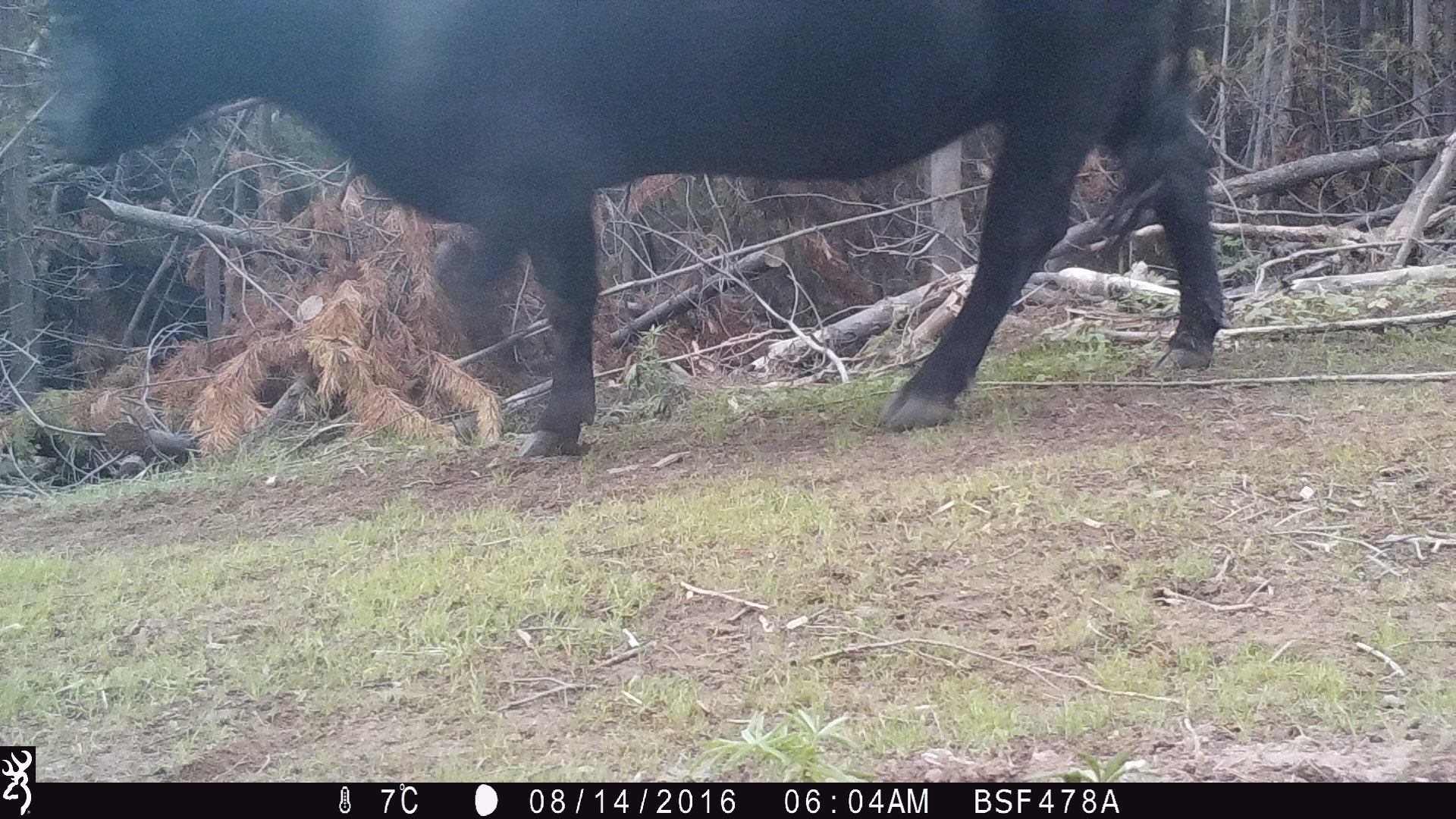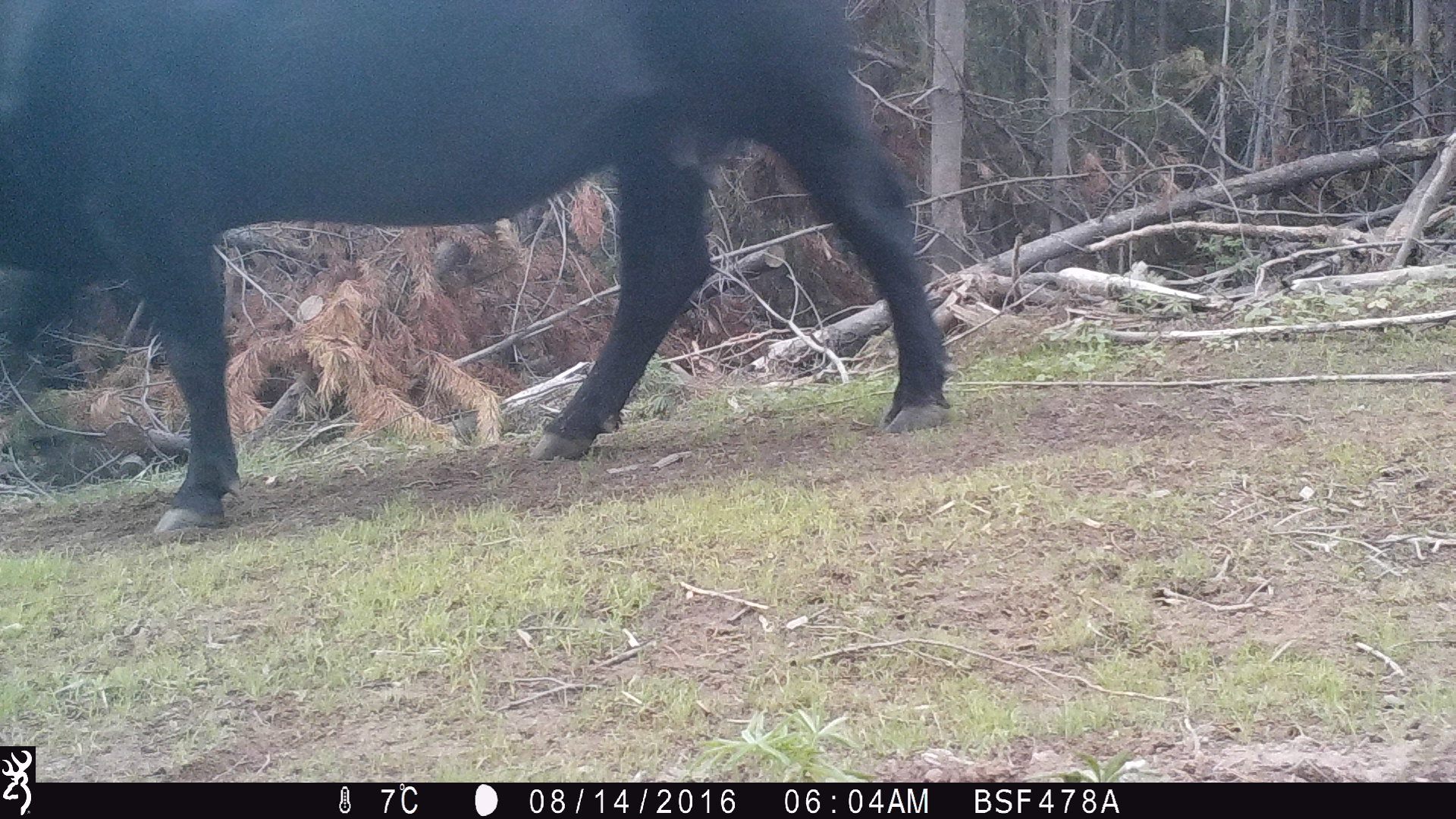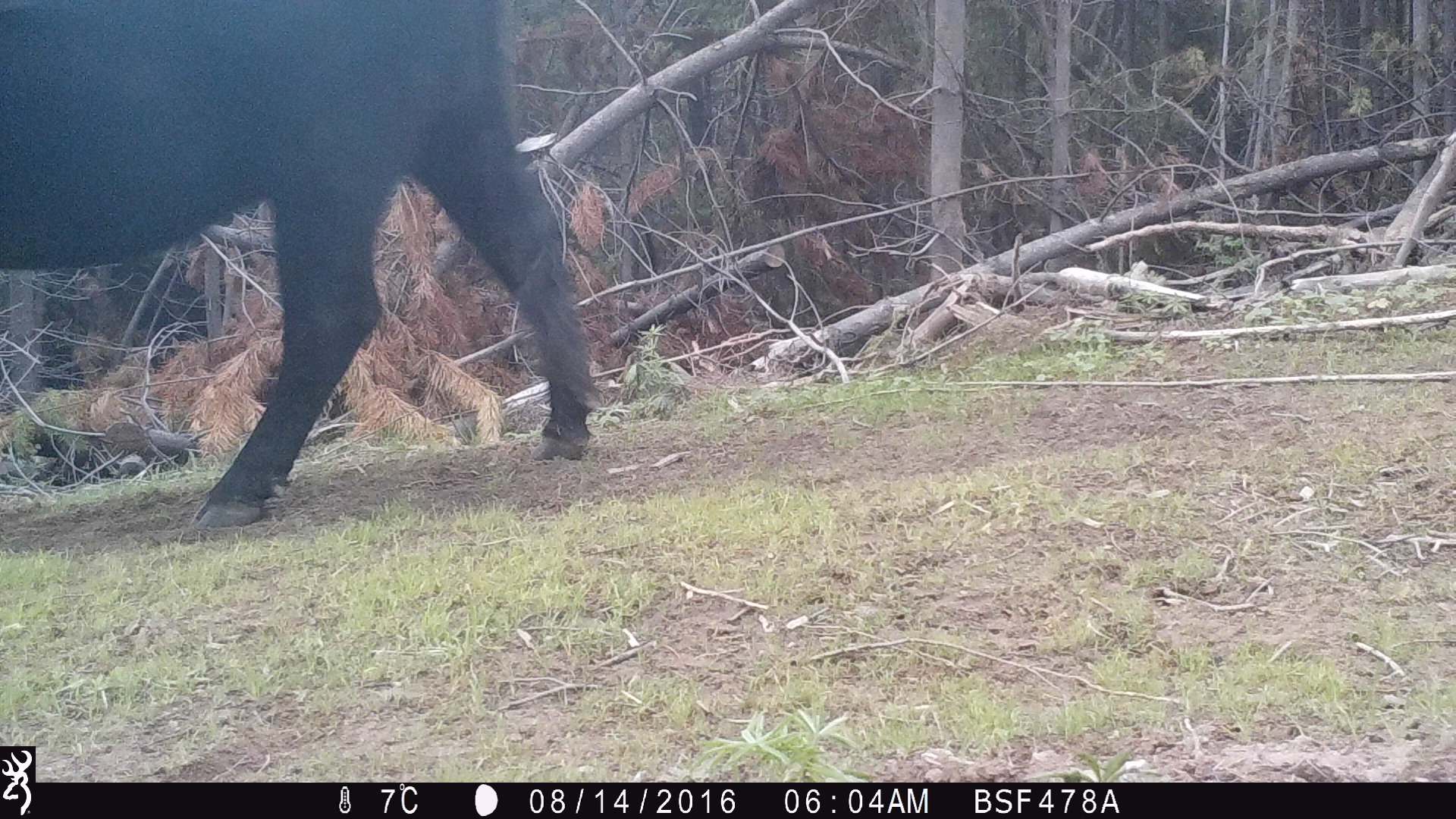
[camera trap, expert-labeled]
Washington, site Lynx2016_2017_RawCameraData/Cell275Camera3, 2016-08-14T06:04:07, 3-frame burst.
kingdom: Animalia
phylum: Chordata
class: Mammalia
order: Artiodactyla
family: Bovidae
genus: Bos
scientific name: Bos taurus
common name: domestic cattle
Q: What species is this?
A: Domestic cattle (Bos taurus).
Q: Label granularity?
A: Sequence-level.